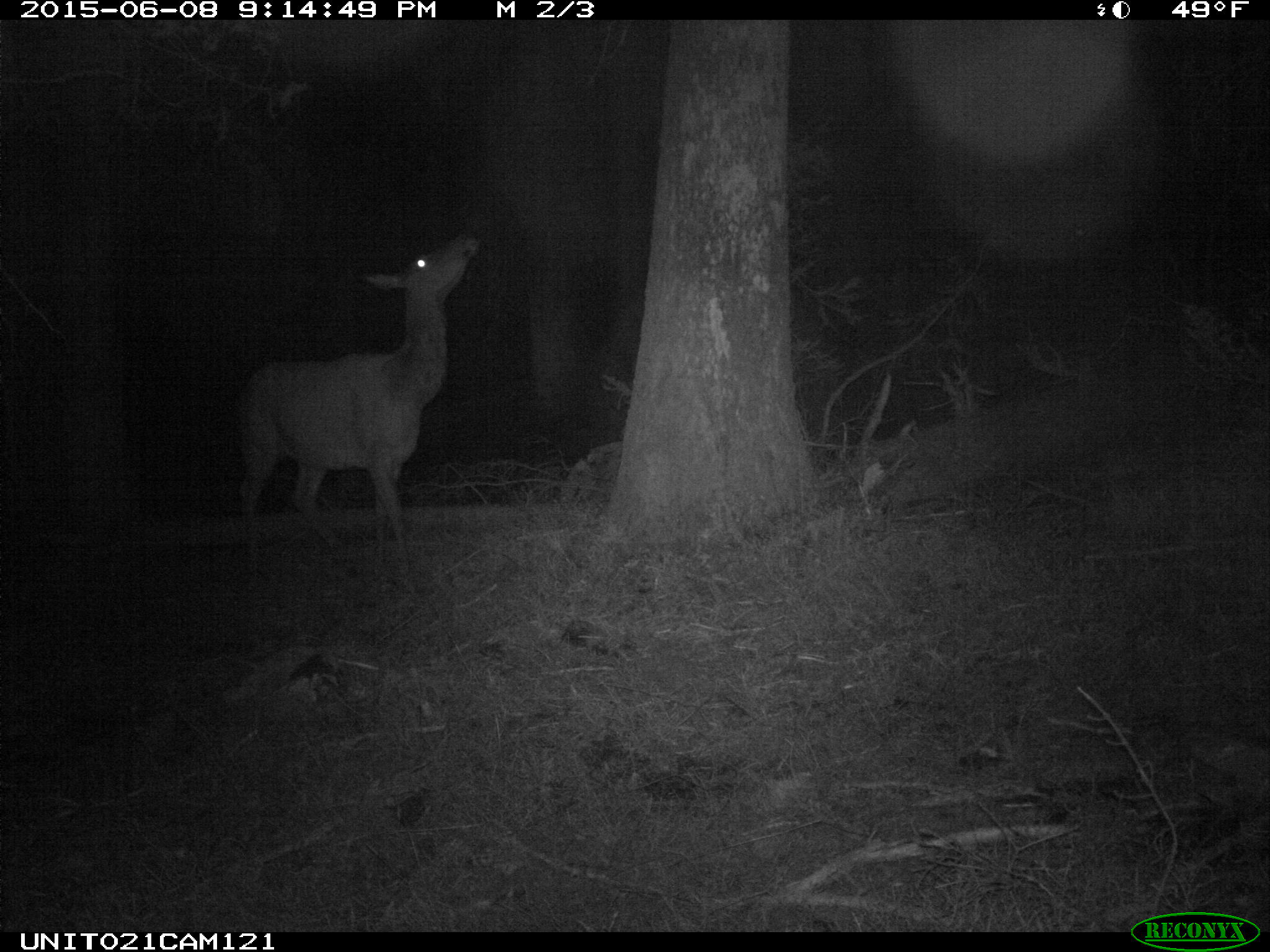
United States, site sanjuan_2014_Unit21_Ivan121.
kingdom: Animalia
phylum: Chordata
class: Mammalia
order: Artiodactyla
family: Cervidae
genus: Cervus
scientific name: Cervus elaphus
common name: red deer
Cervus elaphus (red deer).